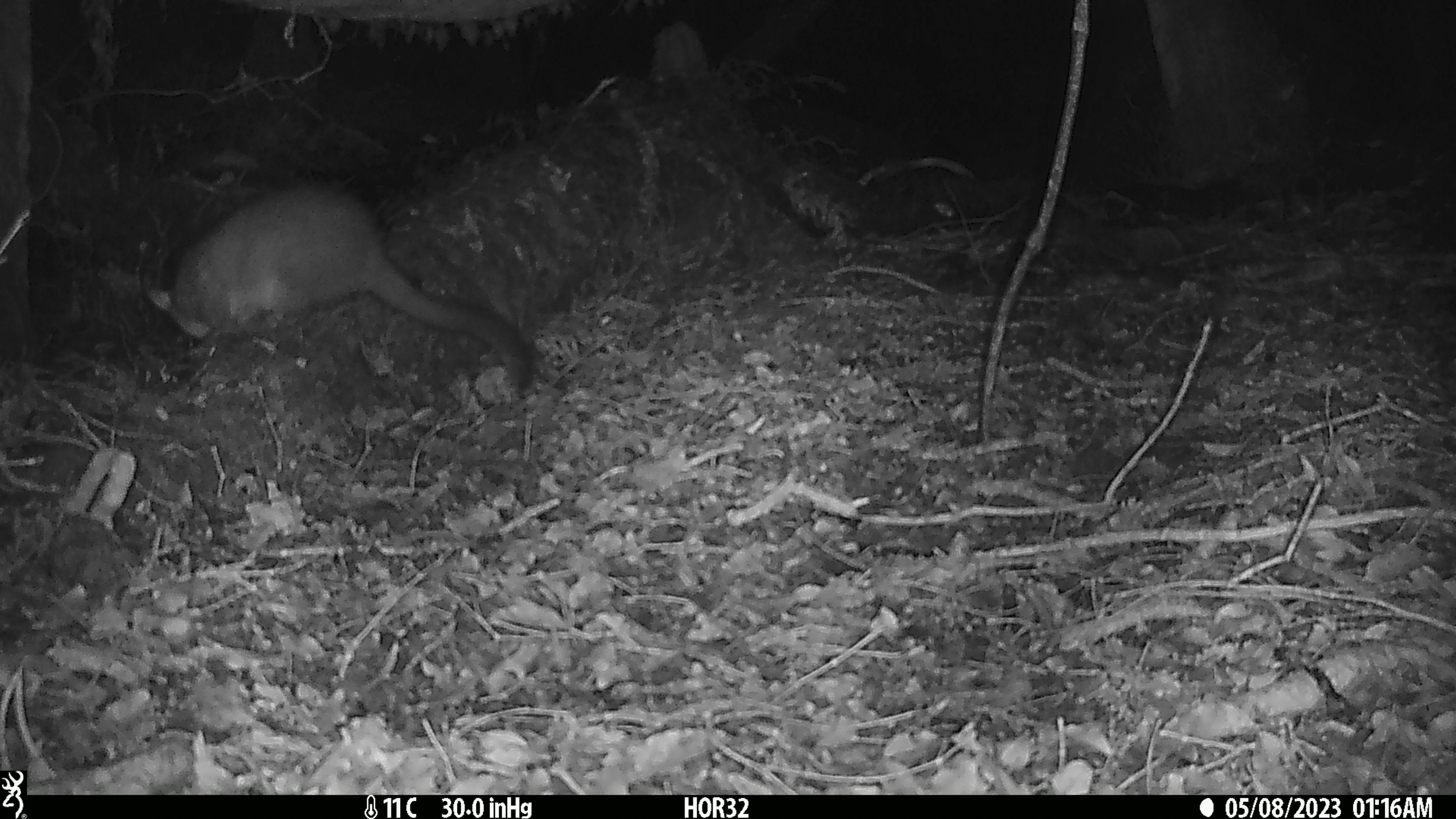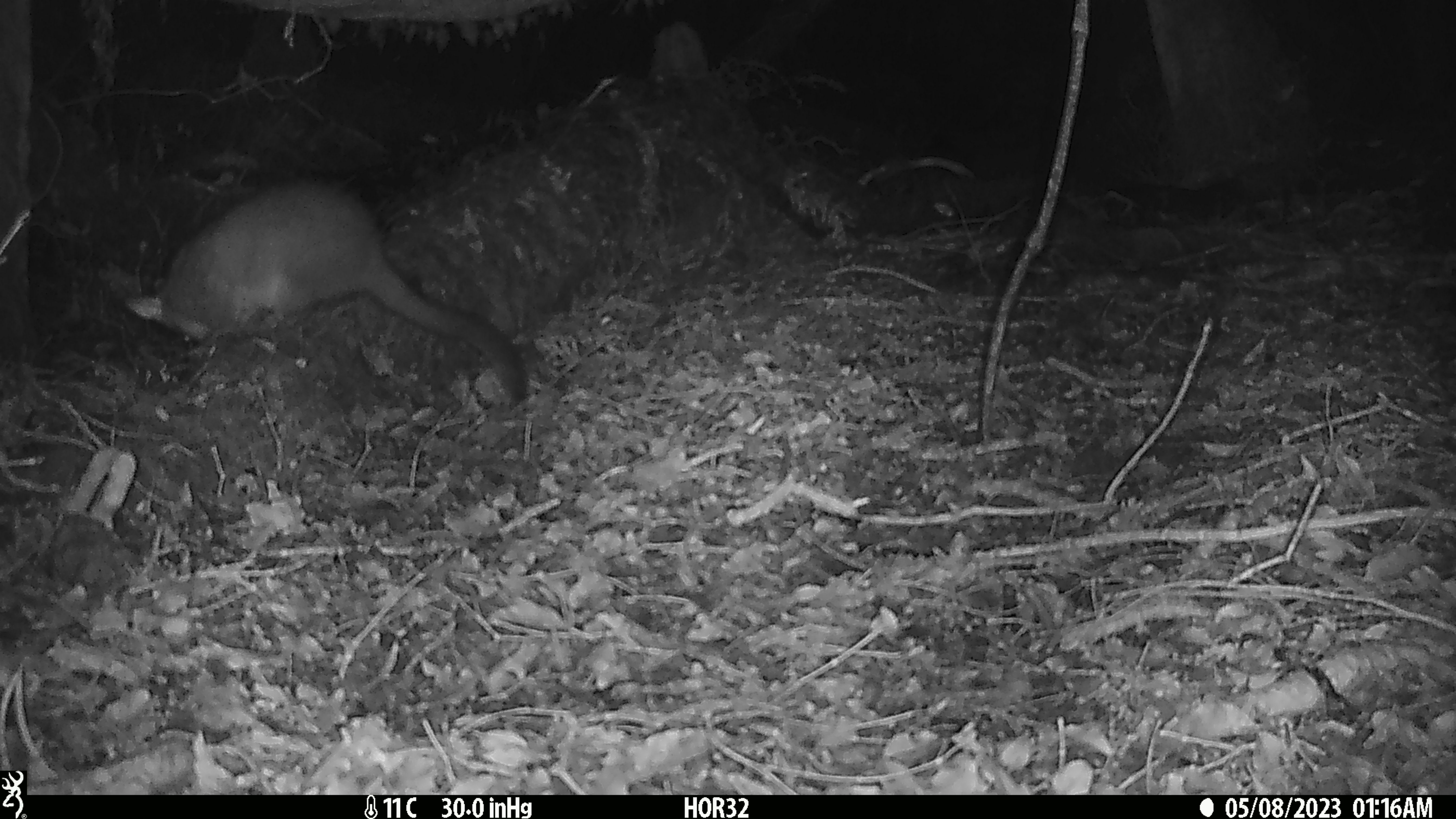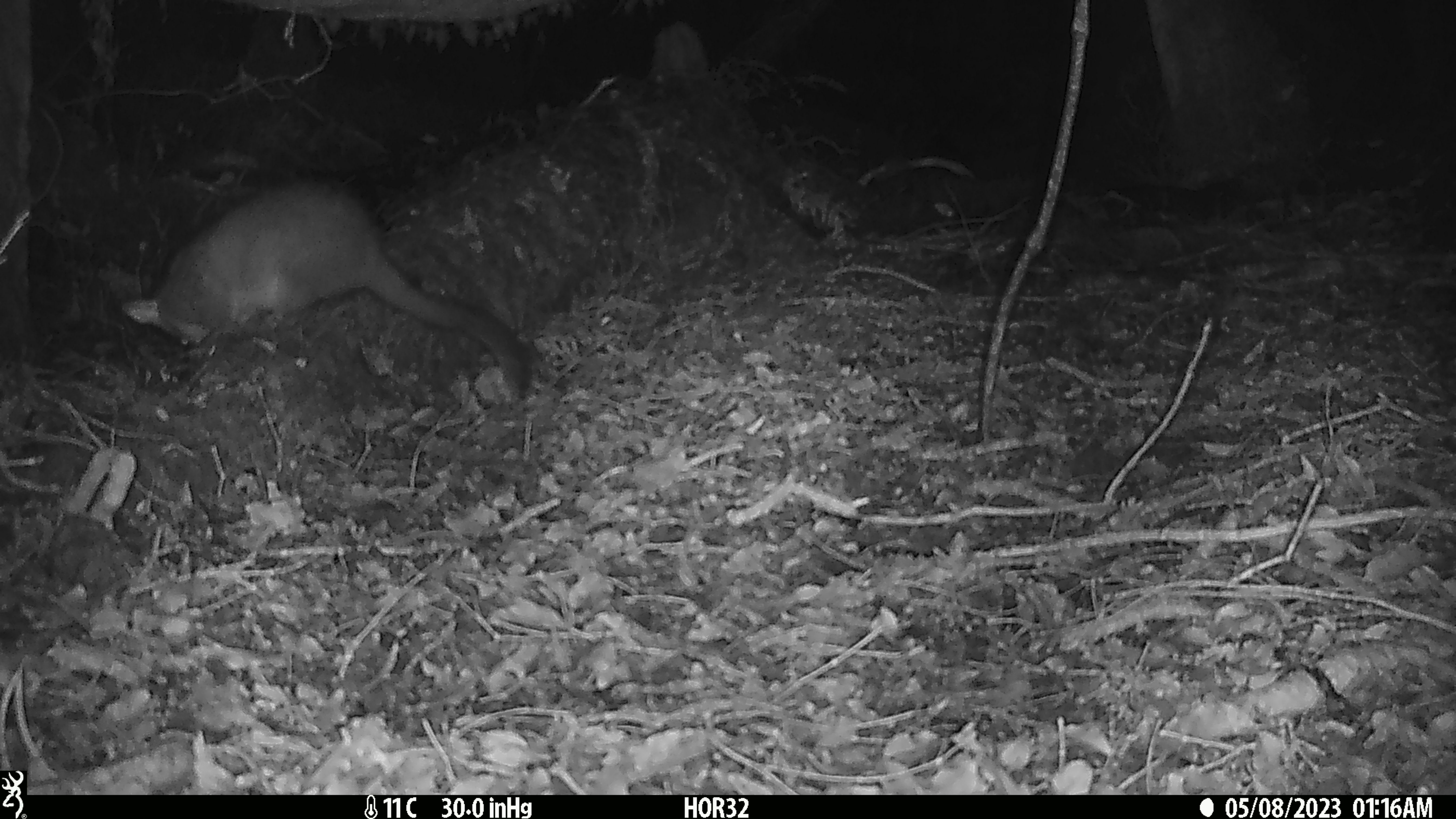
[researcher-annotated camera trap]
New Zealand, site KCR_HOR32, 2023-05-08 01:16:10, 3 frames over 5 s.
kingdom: Animalia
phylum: Chordata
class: Mammalia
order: Diprotodontia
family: Phalangeridae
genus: Trichosurus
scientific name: Trichosurus vulpecula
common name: common brushtail possum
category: possum